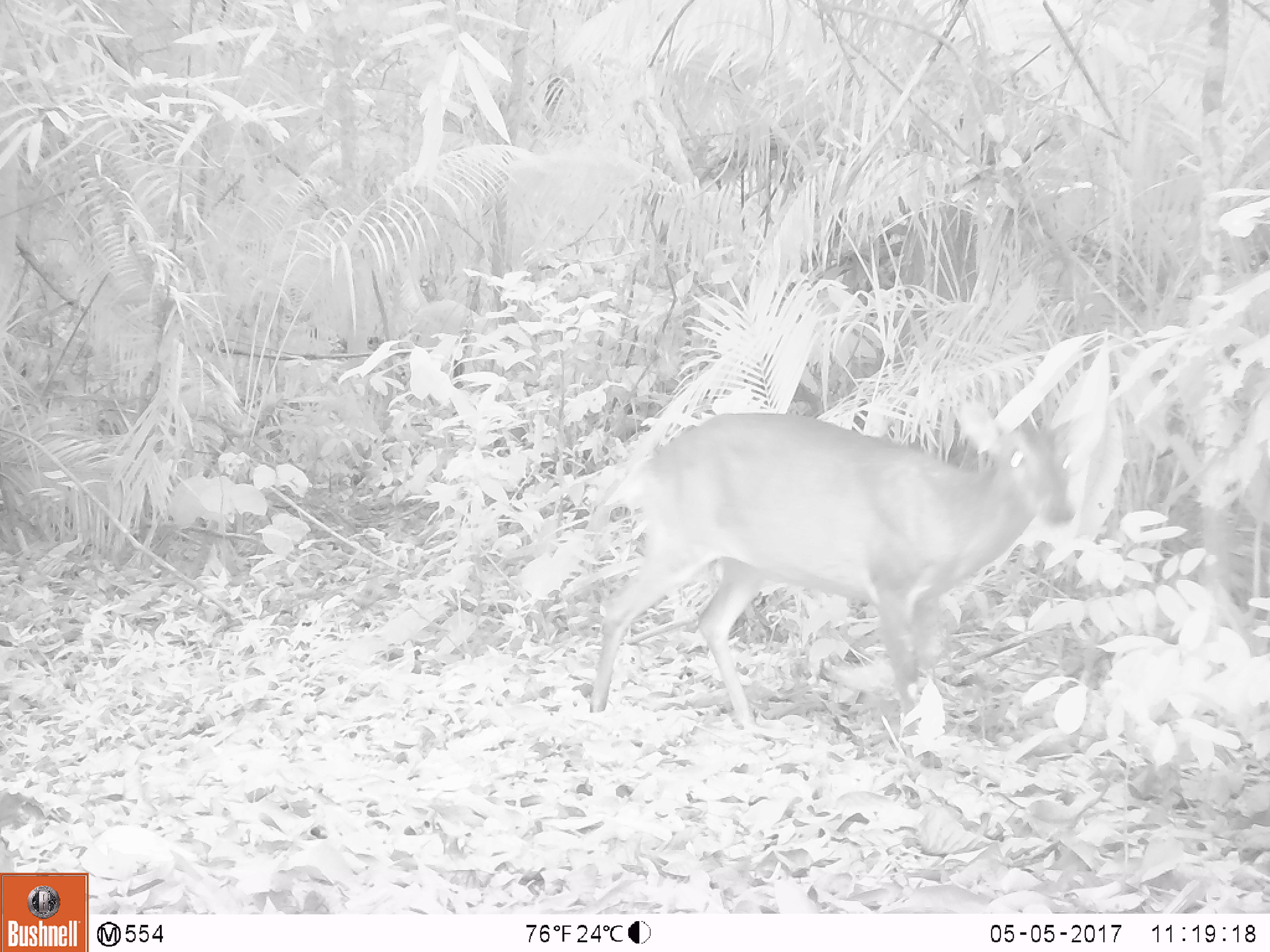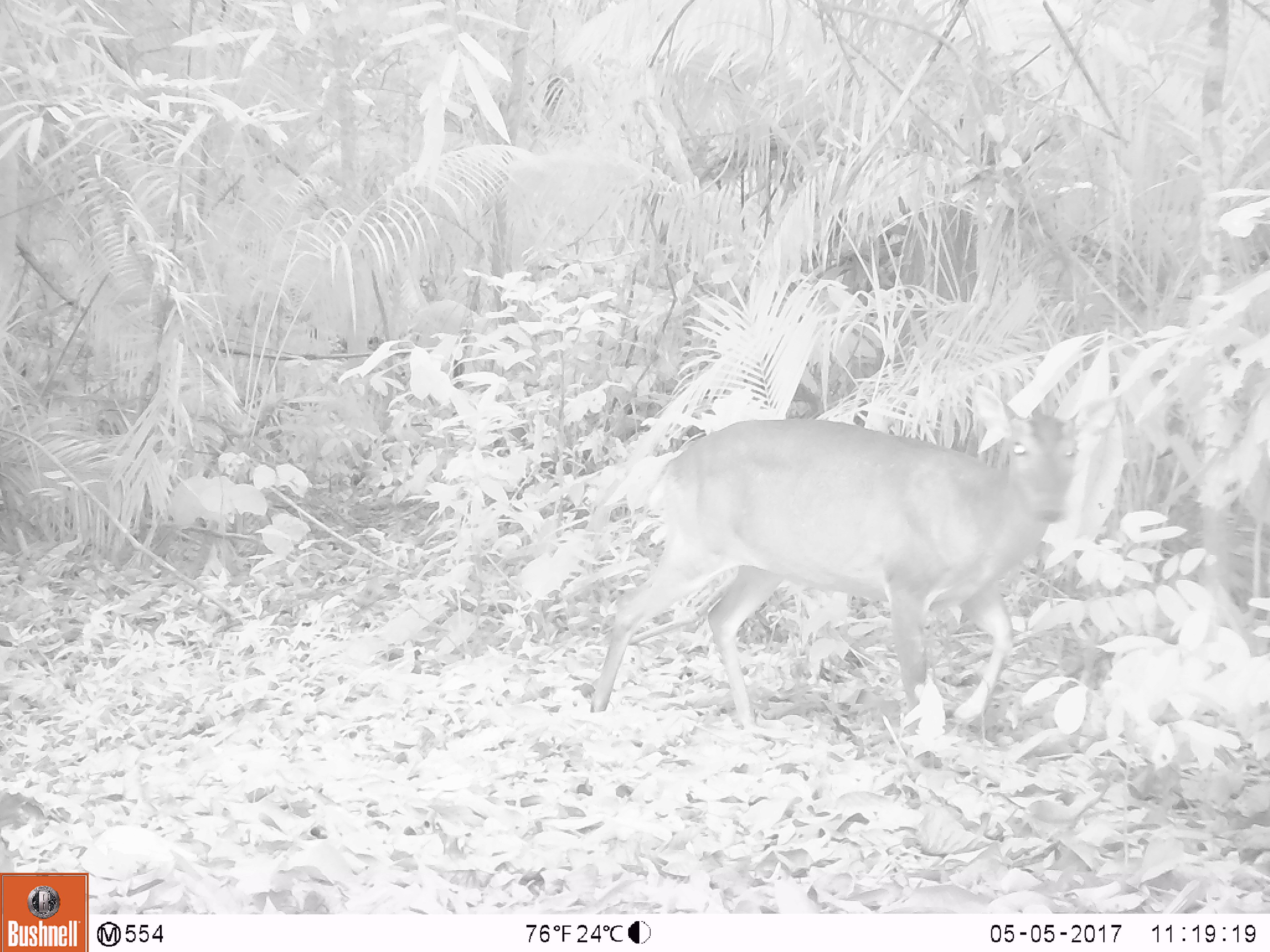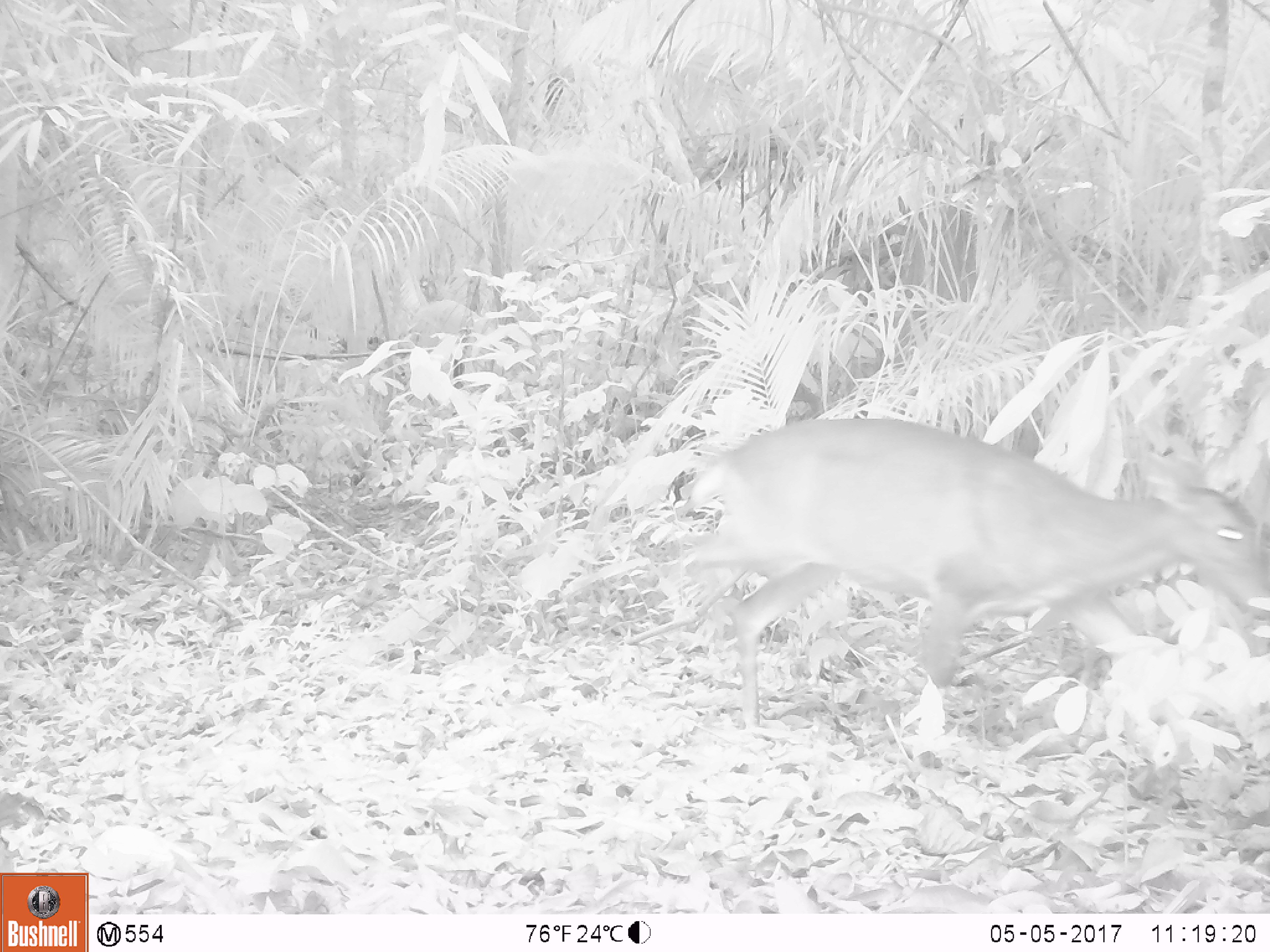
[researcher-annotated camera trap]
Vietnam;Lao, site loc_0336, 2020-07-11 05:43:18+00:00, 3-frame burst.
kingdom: Animalia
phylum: Chordata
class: Mammalia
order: Artiodactyla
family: Cervidae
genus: Muntiacus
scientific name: Muntiacus vuquangensis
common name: large-antlered muntjac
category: large antlered muntjac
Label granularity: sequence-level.